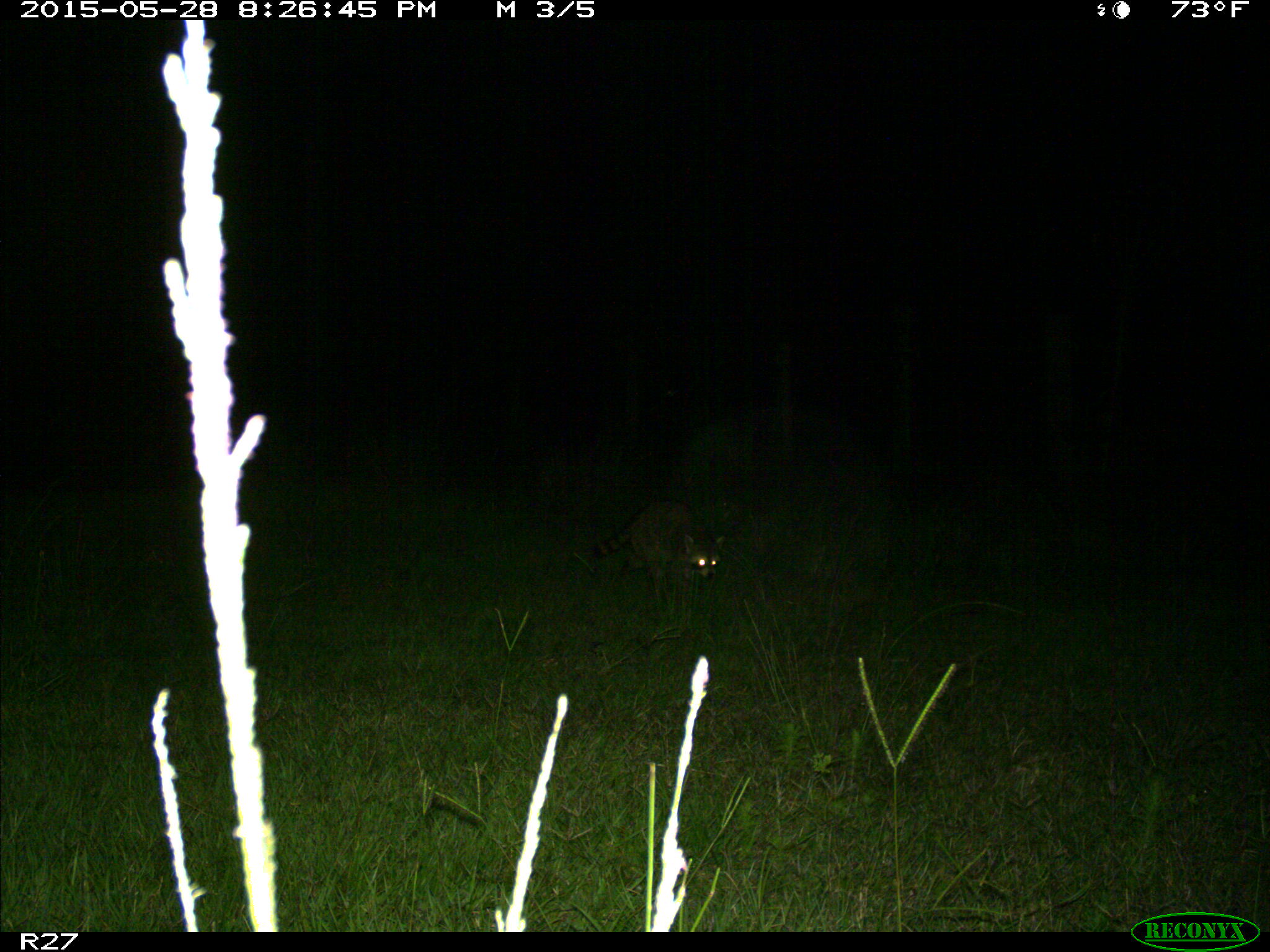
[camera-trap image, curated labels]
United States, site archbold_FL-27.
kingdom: Animalia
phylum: Chordata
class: Mammalia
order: Carnivora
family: Procyonidae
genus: Procyon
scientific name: Procyon lotor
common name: common raccoon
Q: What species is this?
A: Procyon lotor (common raccoon).